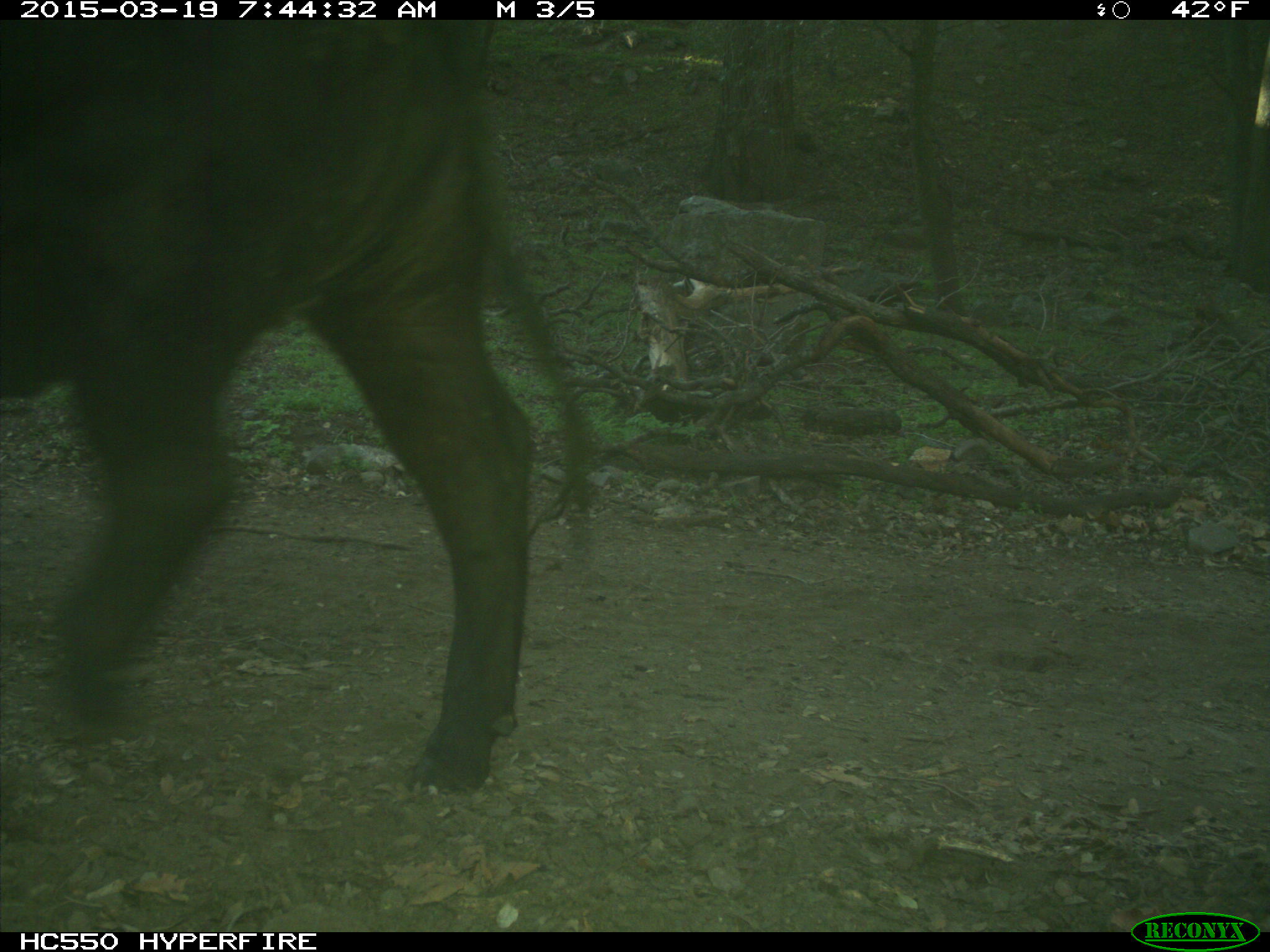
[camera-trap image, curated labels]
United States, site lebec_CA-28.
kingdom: Animalia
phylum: Chordata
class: Mammalia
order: Artiodactyla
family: Bovidae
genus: Bos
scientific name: Bos taurus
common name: domestic cow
Bos taurus (domestic cow).